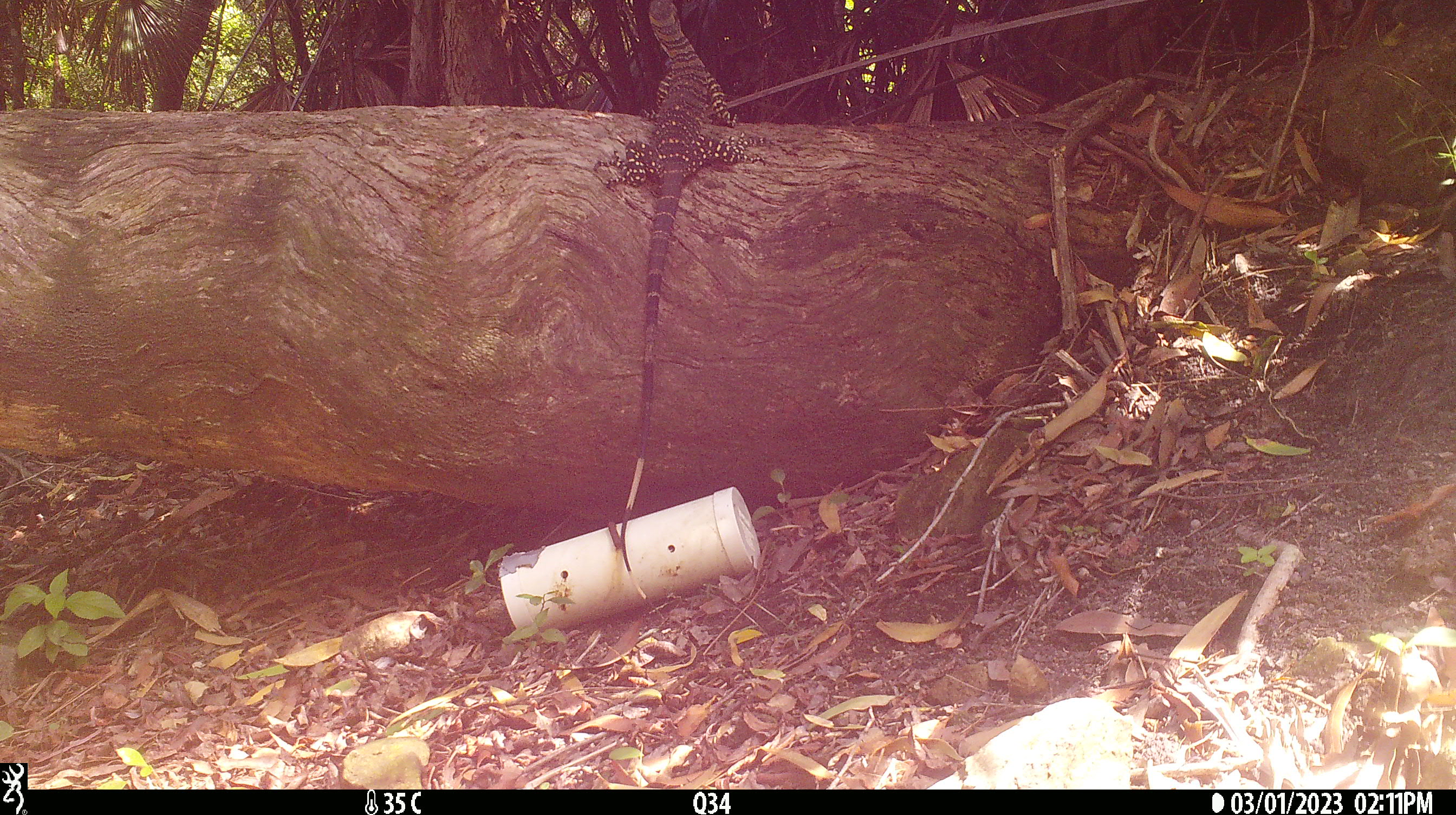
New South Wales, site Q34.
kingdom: Animalia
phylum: Chordata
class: Reptilia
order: Squamata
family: Varanidae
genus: Varanus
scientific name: Varanus varius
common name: lace monitor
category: goanna